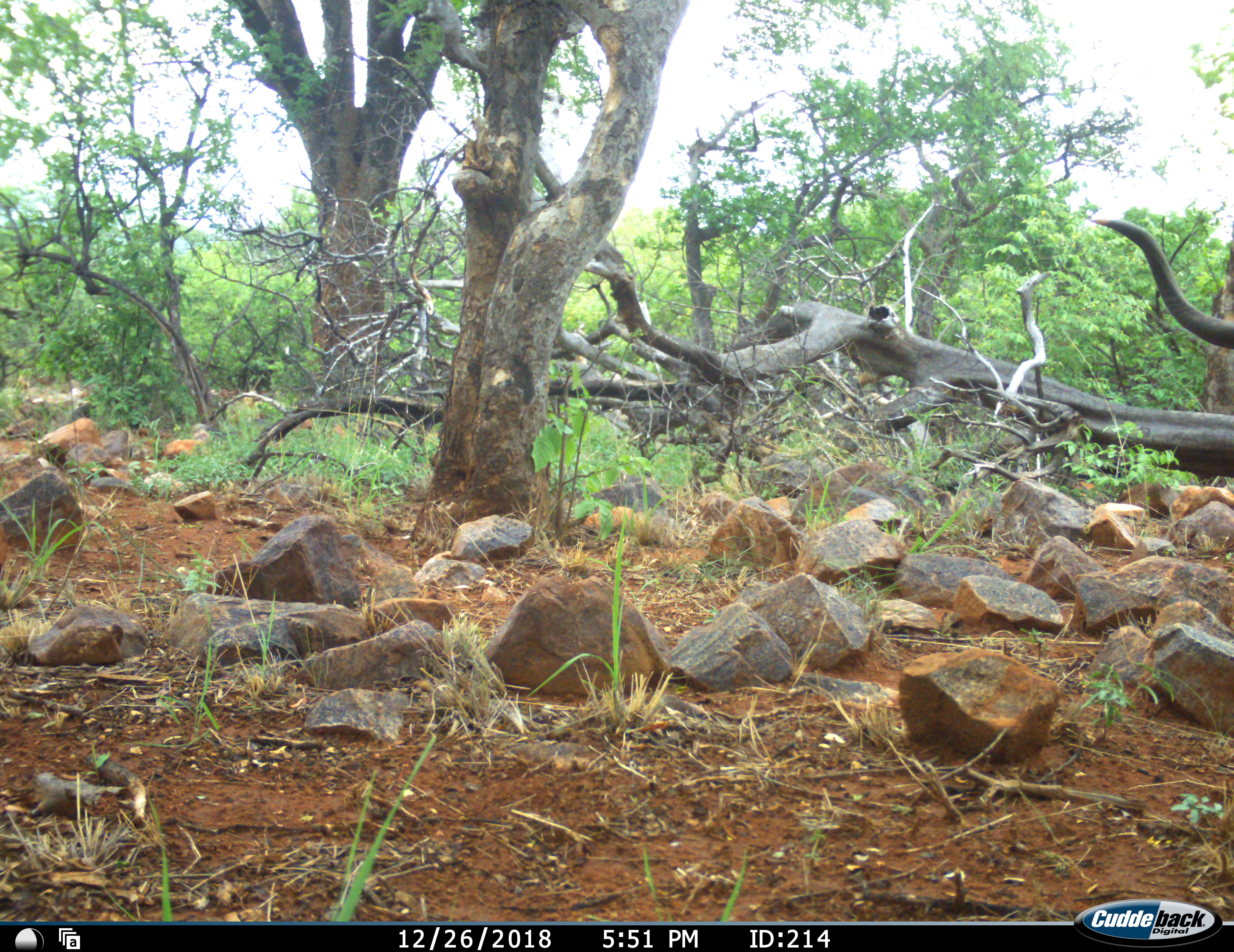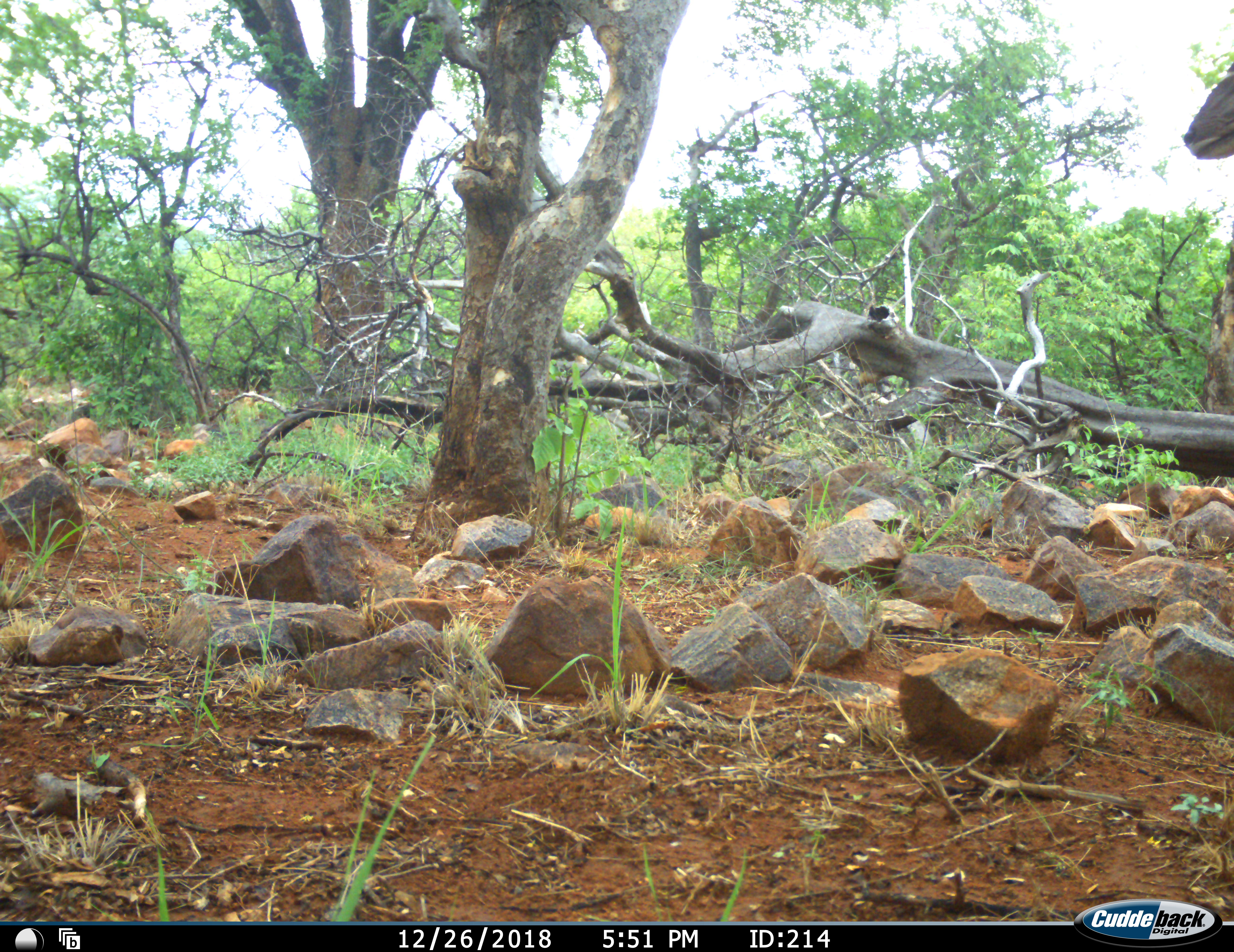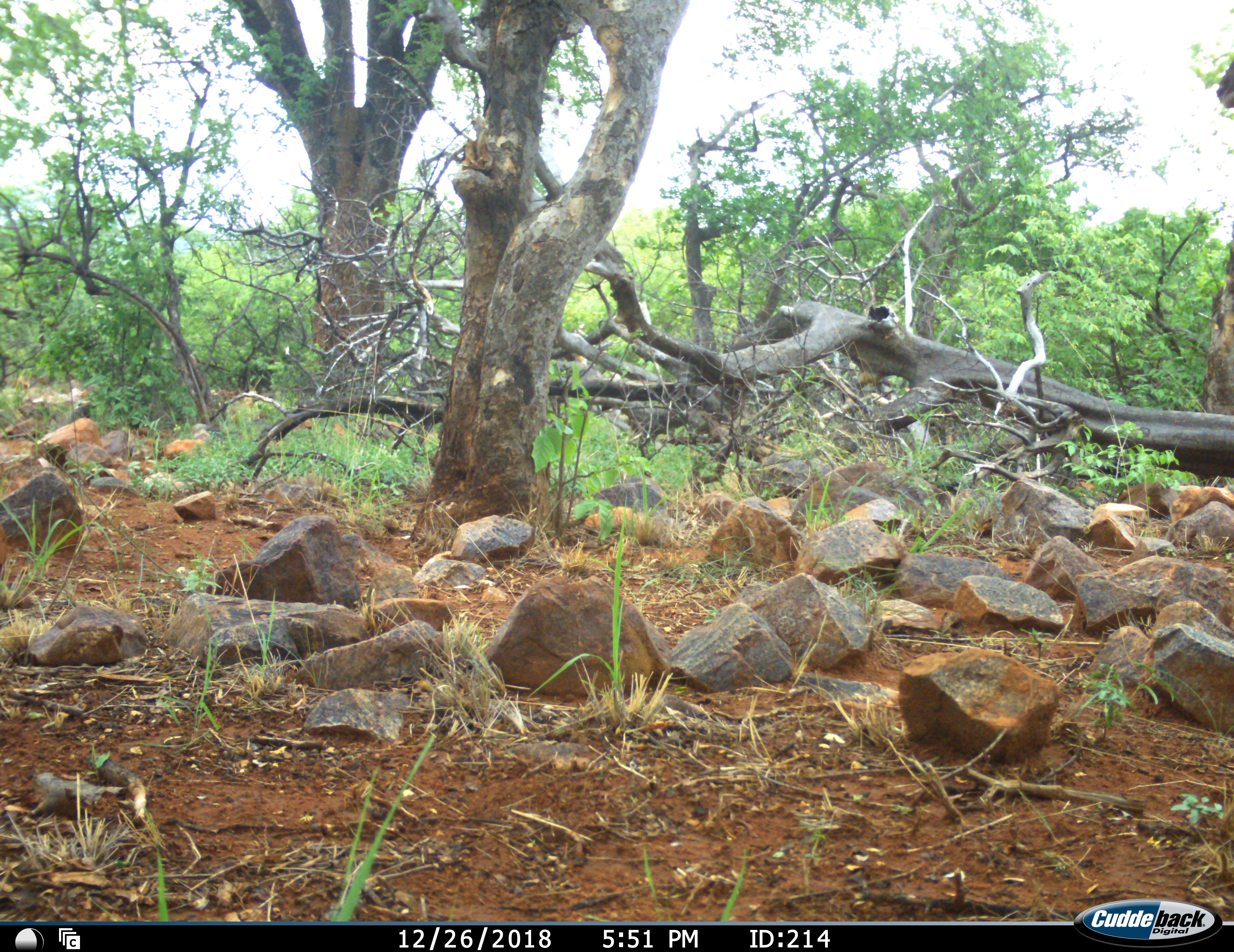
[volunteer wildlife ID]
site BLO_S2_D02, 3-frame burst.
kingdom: Animalia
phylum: Chordata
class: Mammalia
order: Artiodactyla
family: Bovidae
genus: Tragelaphus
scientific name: Tragelaphus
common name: kudu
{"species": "kudu (Tragelaphus)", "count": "1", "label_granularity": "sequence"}